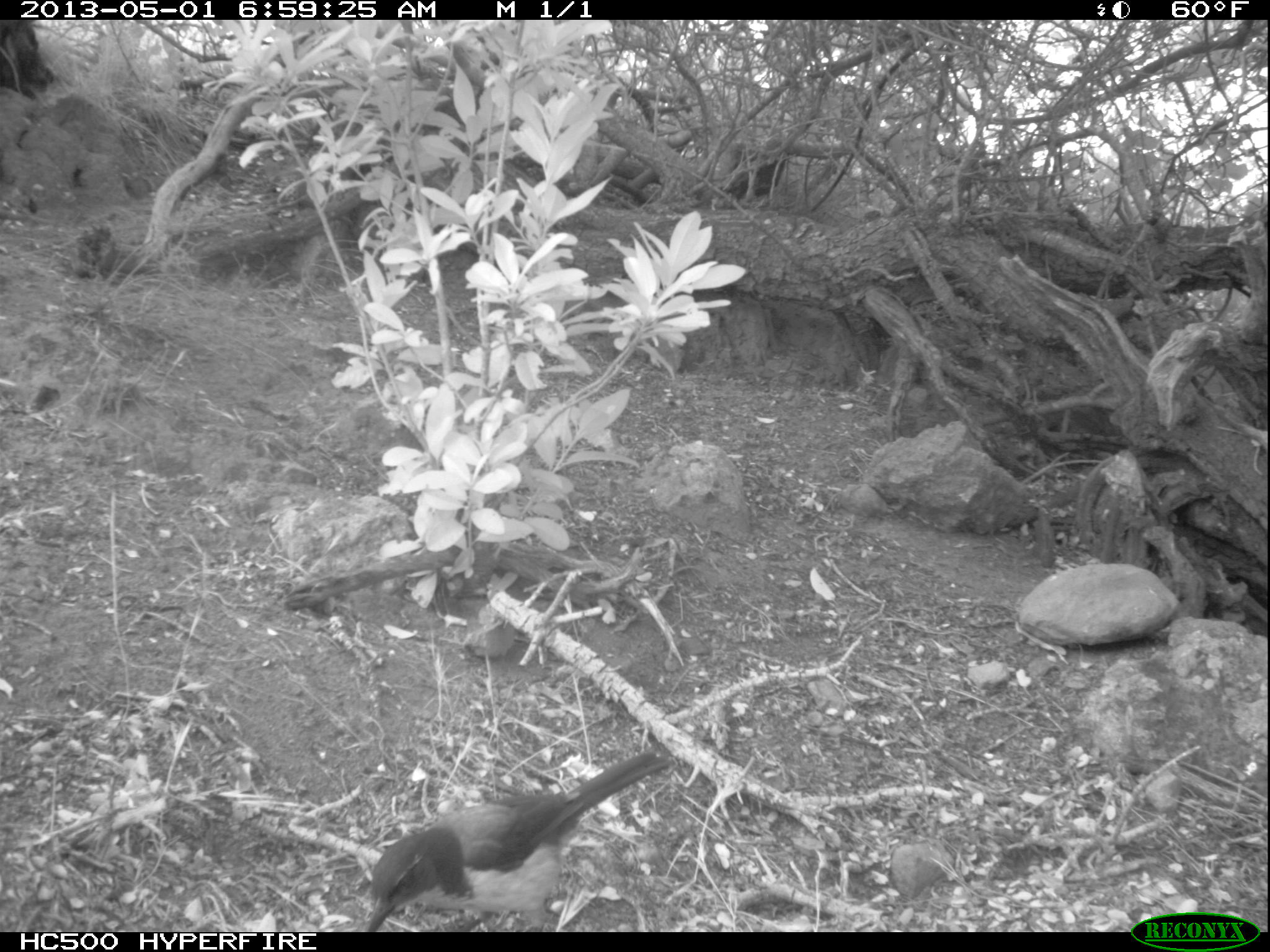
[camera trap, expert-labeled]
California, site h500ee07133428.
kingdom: Animalia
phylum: Chordata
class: Aves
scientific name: Aves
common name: bird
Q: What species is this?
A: Bird (Aves).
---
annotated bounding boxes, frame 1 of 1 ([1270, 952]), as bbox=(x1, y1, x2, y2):
bird: bbox=(362, 747, 669, 932)